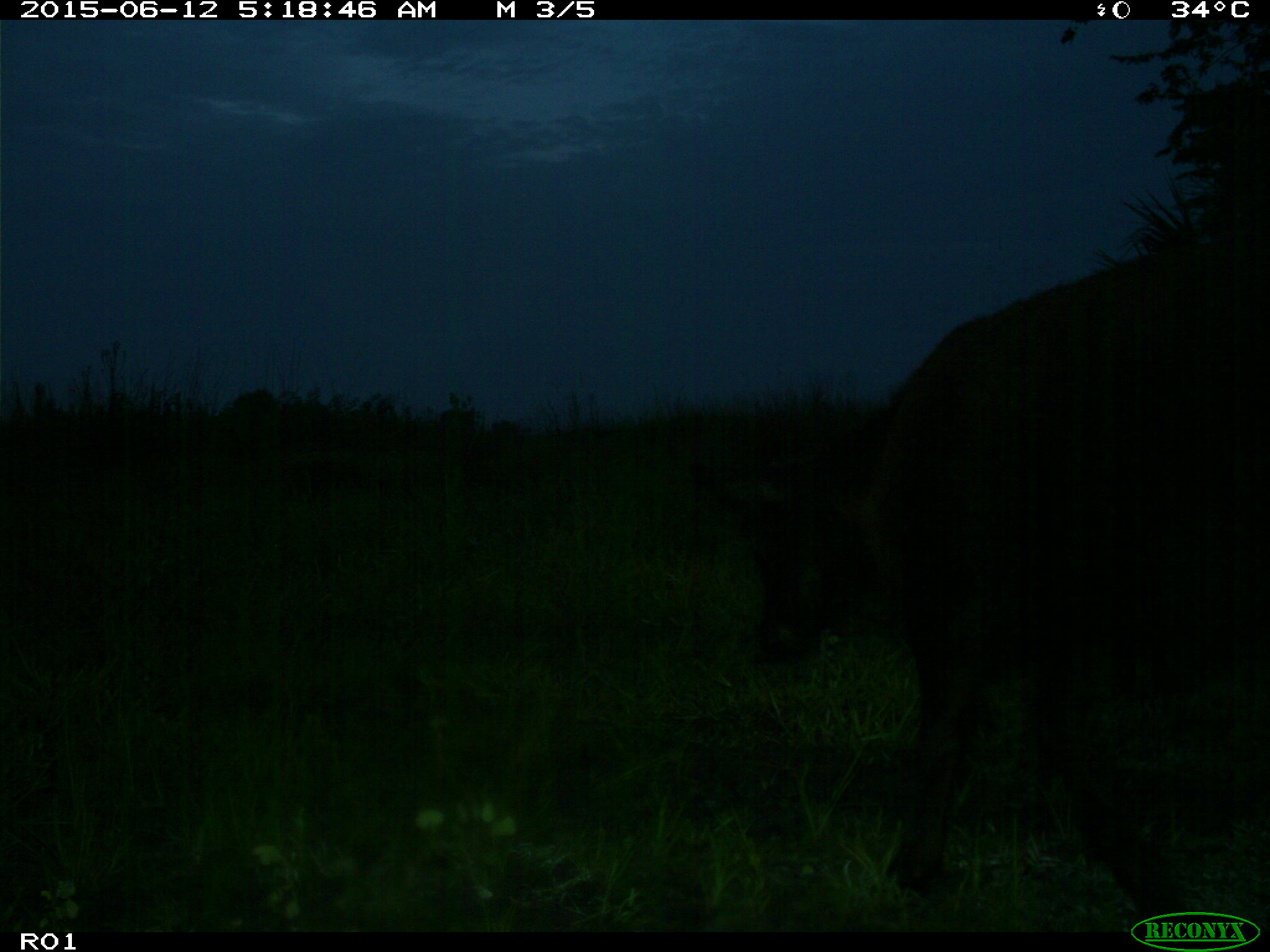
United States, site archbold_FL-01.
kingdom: Animalia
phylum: Chordata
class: Mammalia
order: Artiodactyla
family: Bovidae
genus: Bos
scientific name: Bos taurus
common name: domestic cow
Bos taurus (domestic cow).